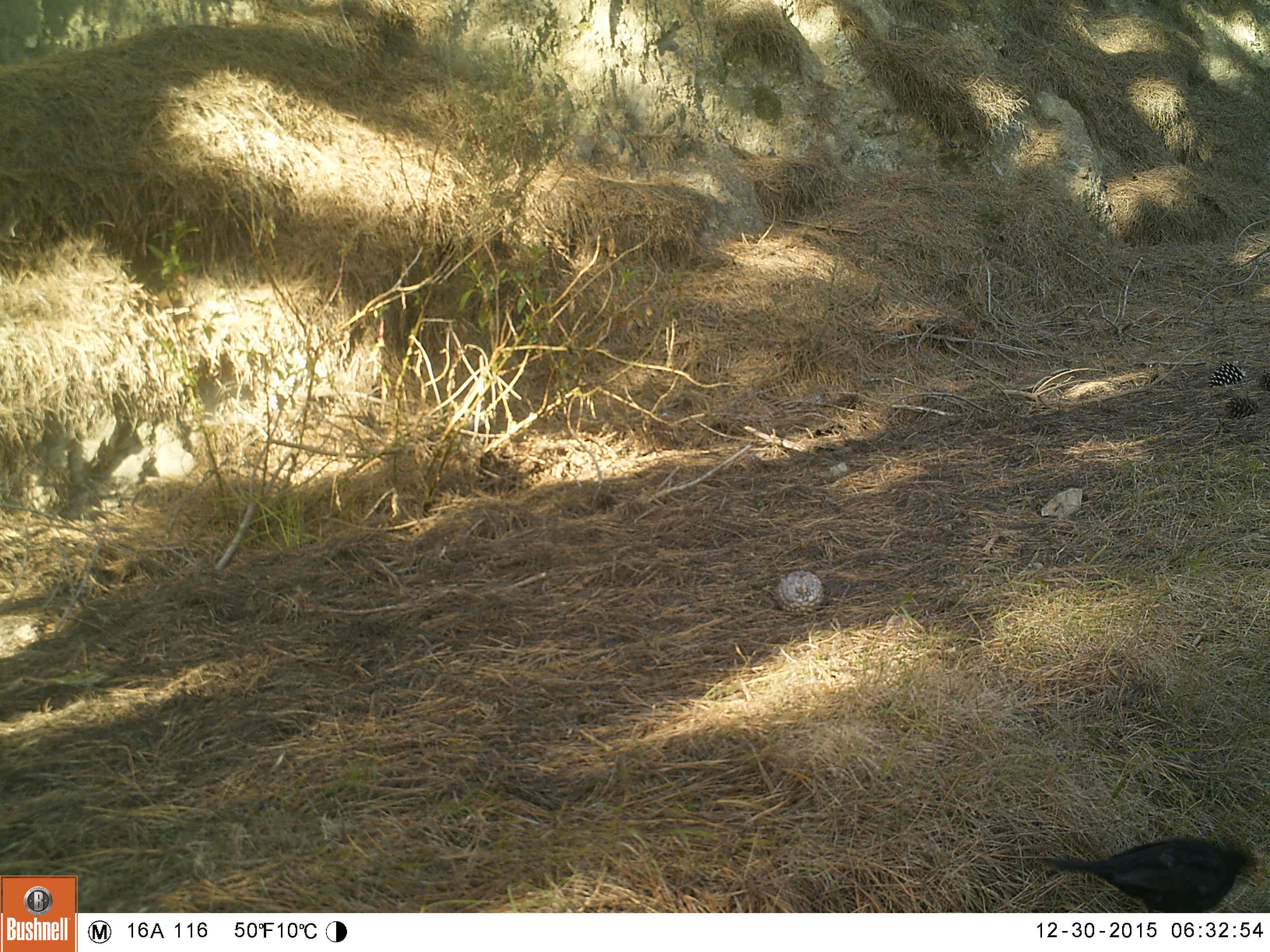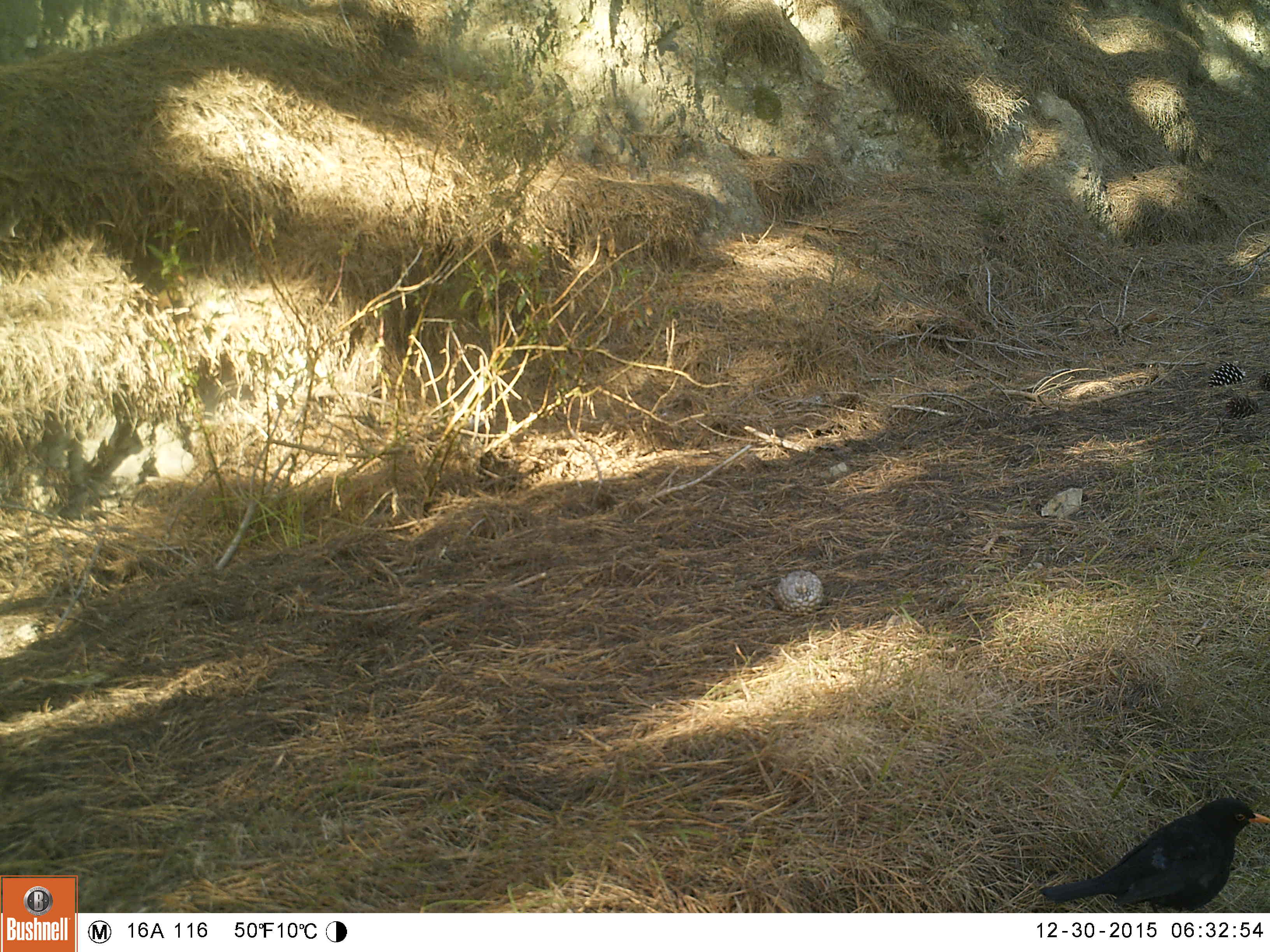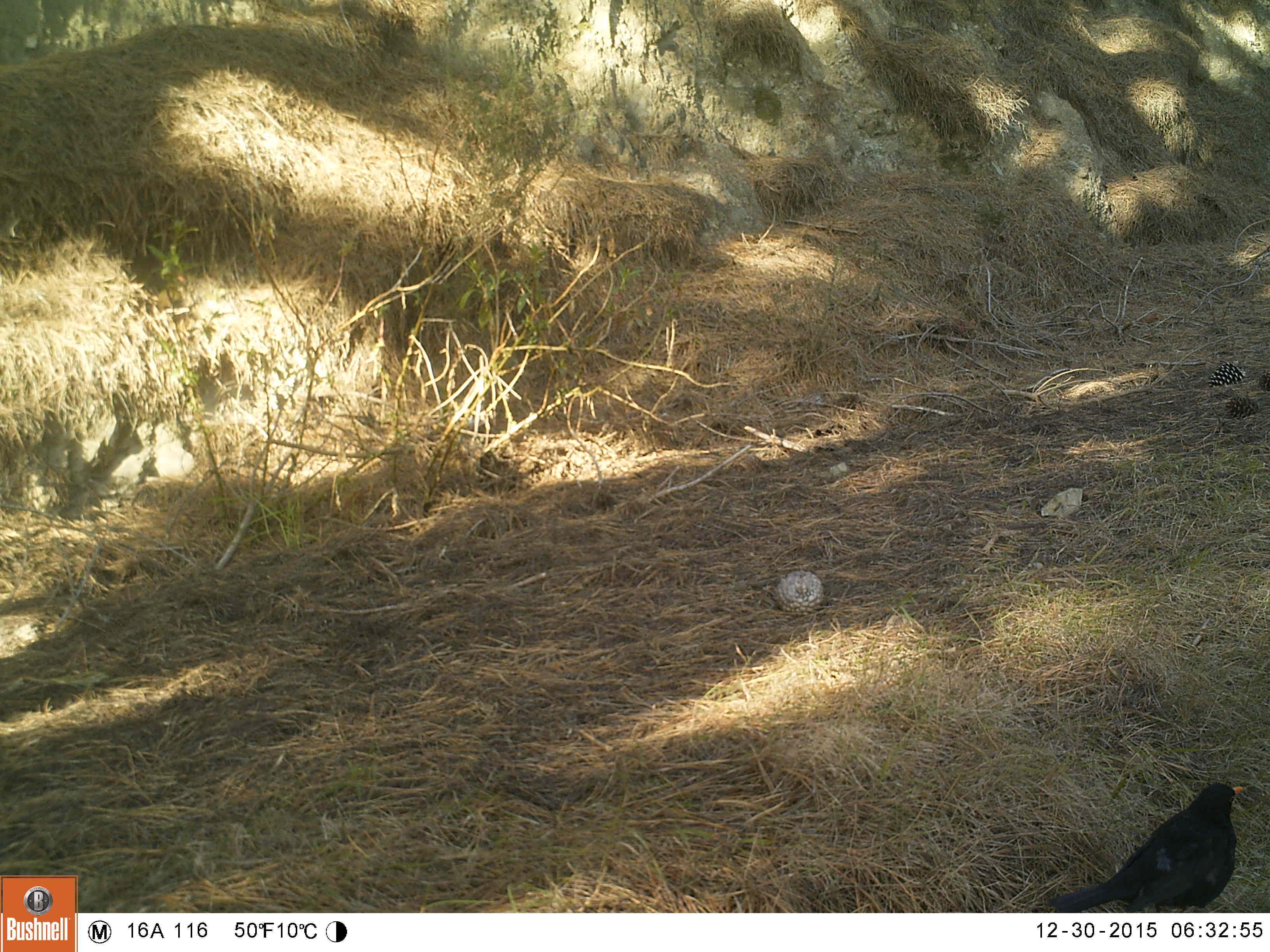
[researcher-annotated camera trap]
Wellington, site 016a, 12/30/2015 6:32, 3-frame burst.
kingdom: Animalia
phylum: Chordata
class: Aves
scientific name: Aves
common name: bird